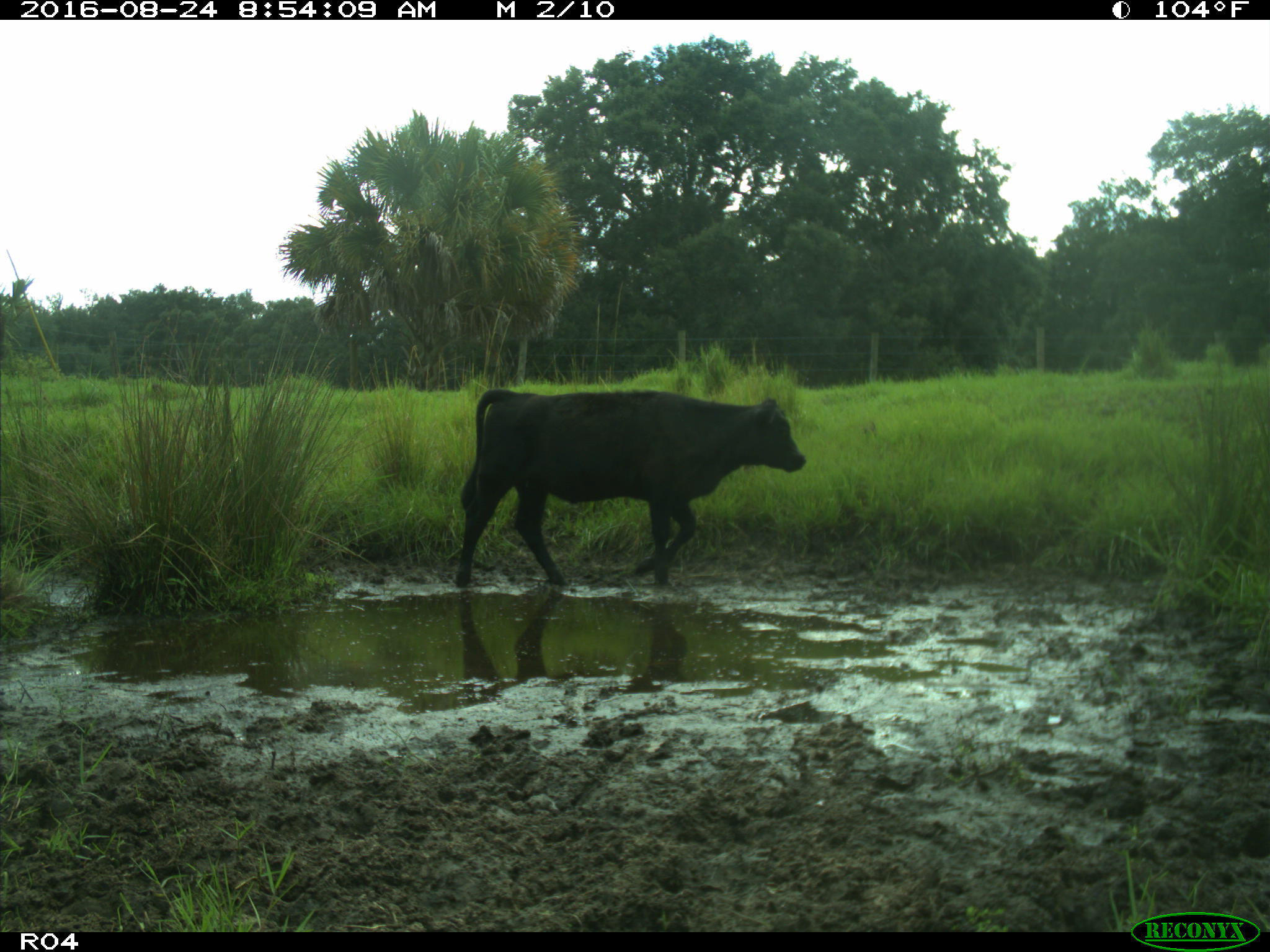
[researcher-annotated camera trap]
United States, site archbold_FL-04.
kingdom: Animalia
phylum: Chordata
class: Mammalia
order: Artiodactyla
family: Bovidae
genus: Bos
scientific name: Bos taurus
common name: domestic cow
Bos taurus (domestic cow).